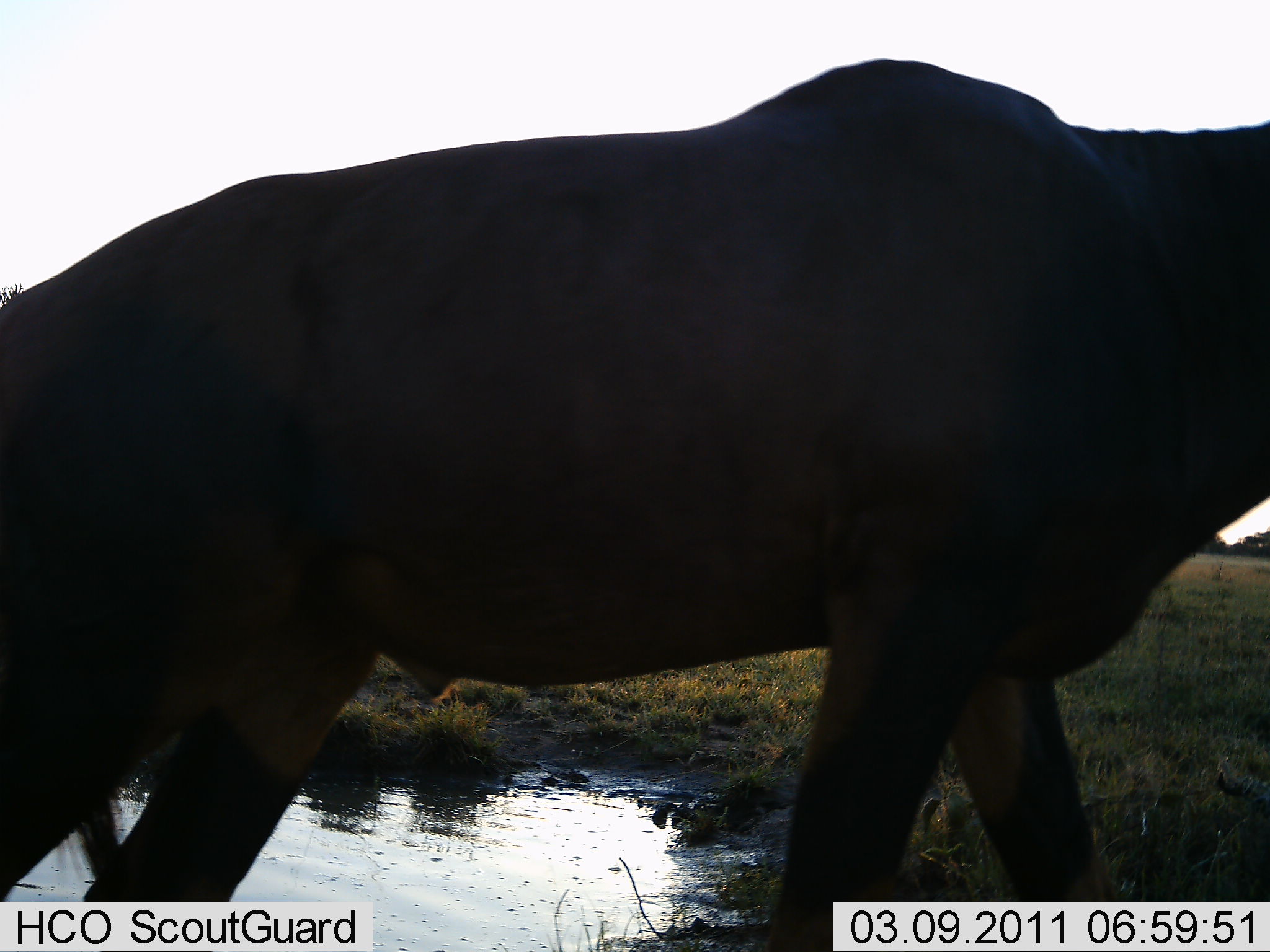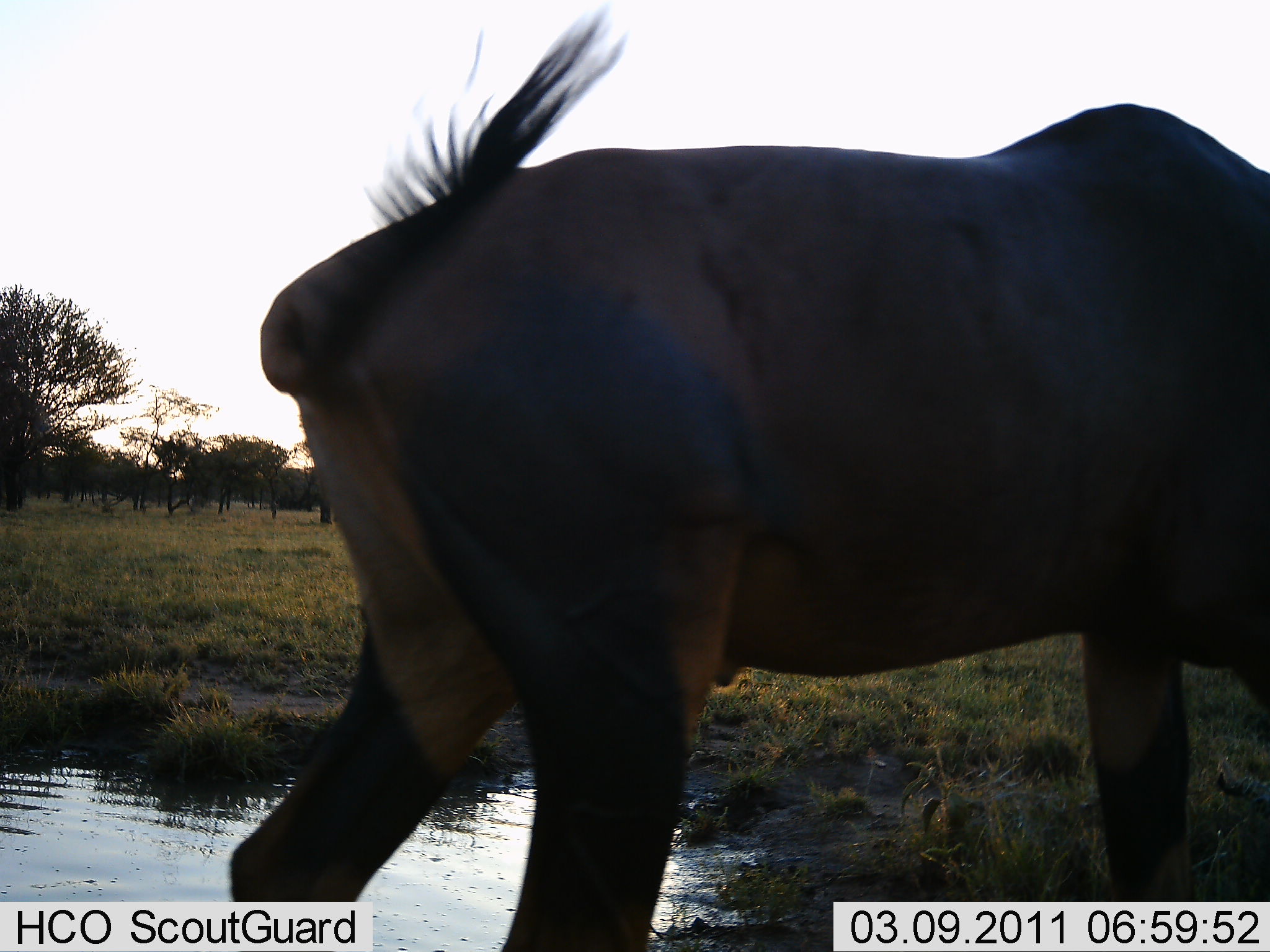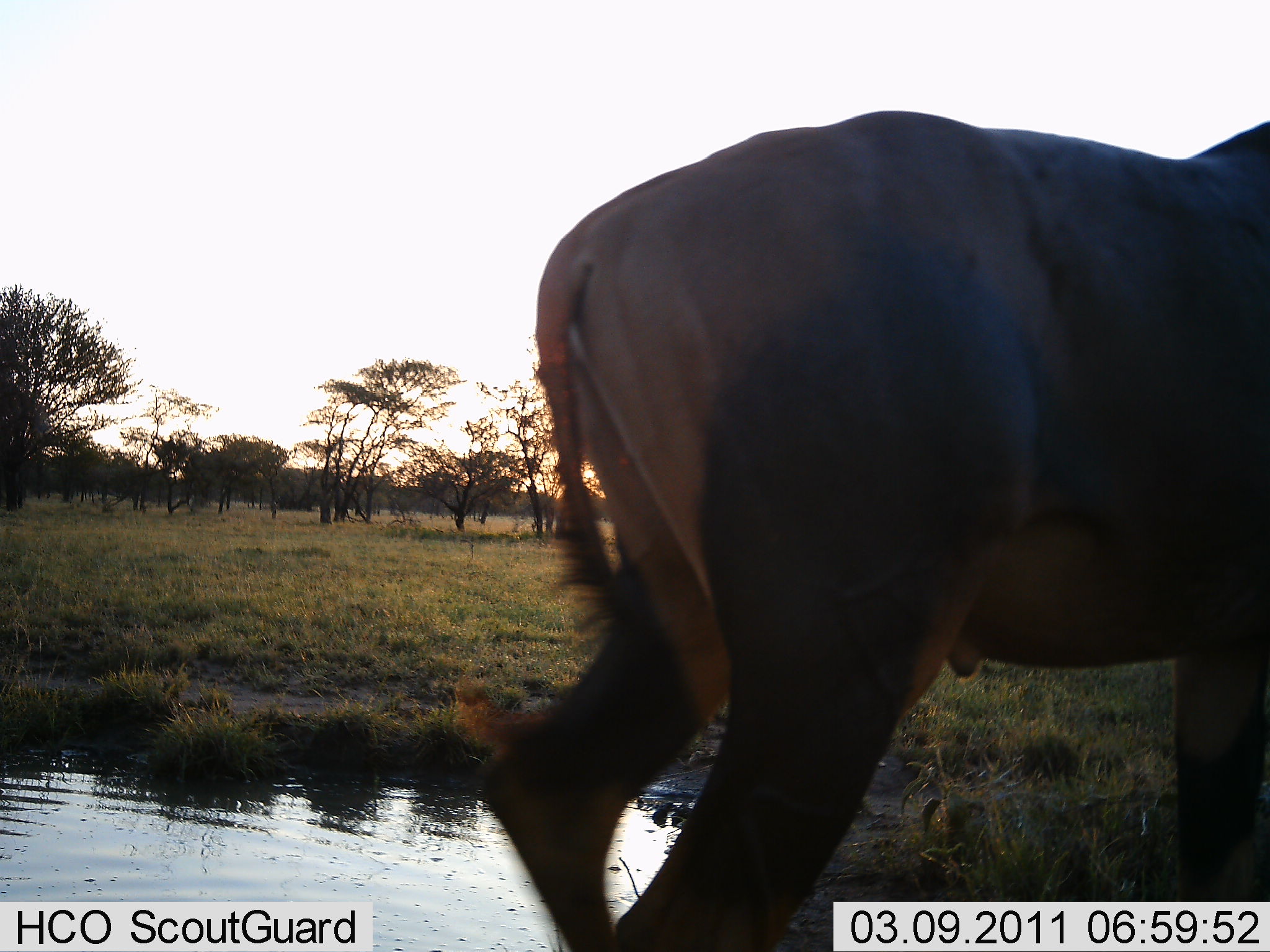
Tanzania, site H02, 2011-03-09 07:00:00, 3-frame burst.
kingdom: Animalia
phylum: Chordata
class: Mammalia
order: Artiodactyla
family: Bovidae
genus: Connochaetes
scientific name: Connochaetes taurinus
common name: blue wildebeest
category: wildebeest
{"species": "wildebeest (blue wildebeest) (Connochaetes taurinus)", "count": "1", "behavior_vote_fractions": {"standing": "23%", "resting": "0%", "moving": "85%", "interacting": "0%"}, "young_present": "0%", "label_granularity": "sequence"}